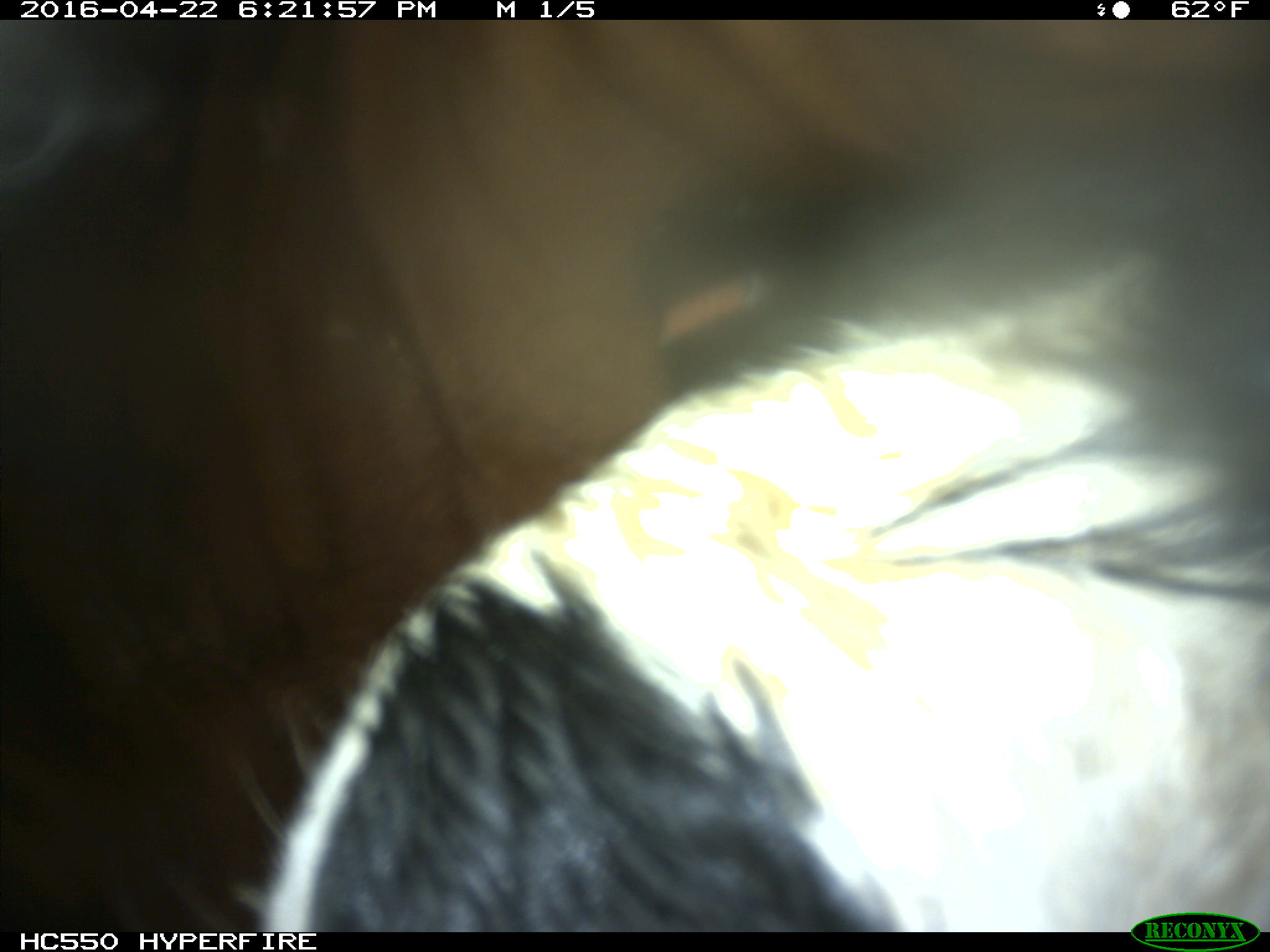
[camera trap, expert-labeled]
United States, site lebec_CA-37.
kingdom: Animalia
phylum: Chordata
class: Mammalia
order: Artiodactyla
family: Bovidae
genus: Bos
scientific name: Bos taurus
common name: domestic cow